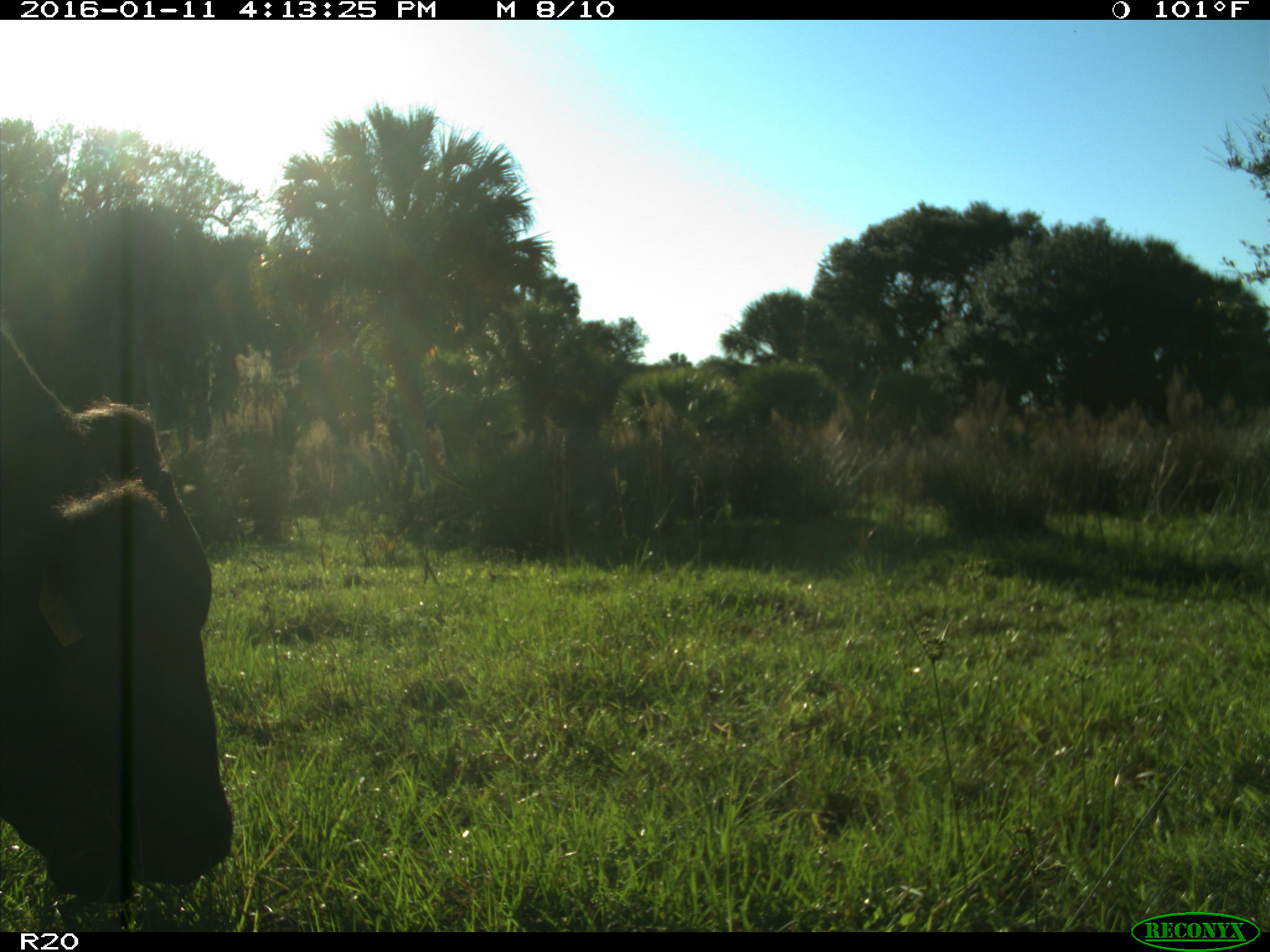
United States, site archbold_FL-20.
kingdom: Animalia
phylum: Chordata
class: Mammalia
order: Artiodactyla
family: Bovidae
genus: Bos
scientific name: Bos taurus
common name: domestic cow